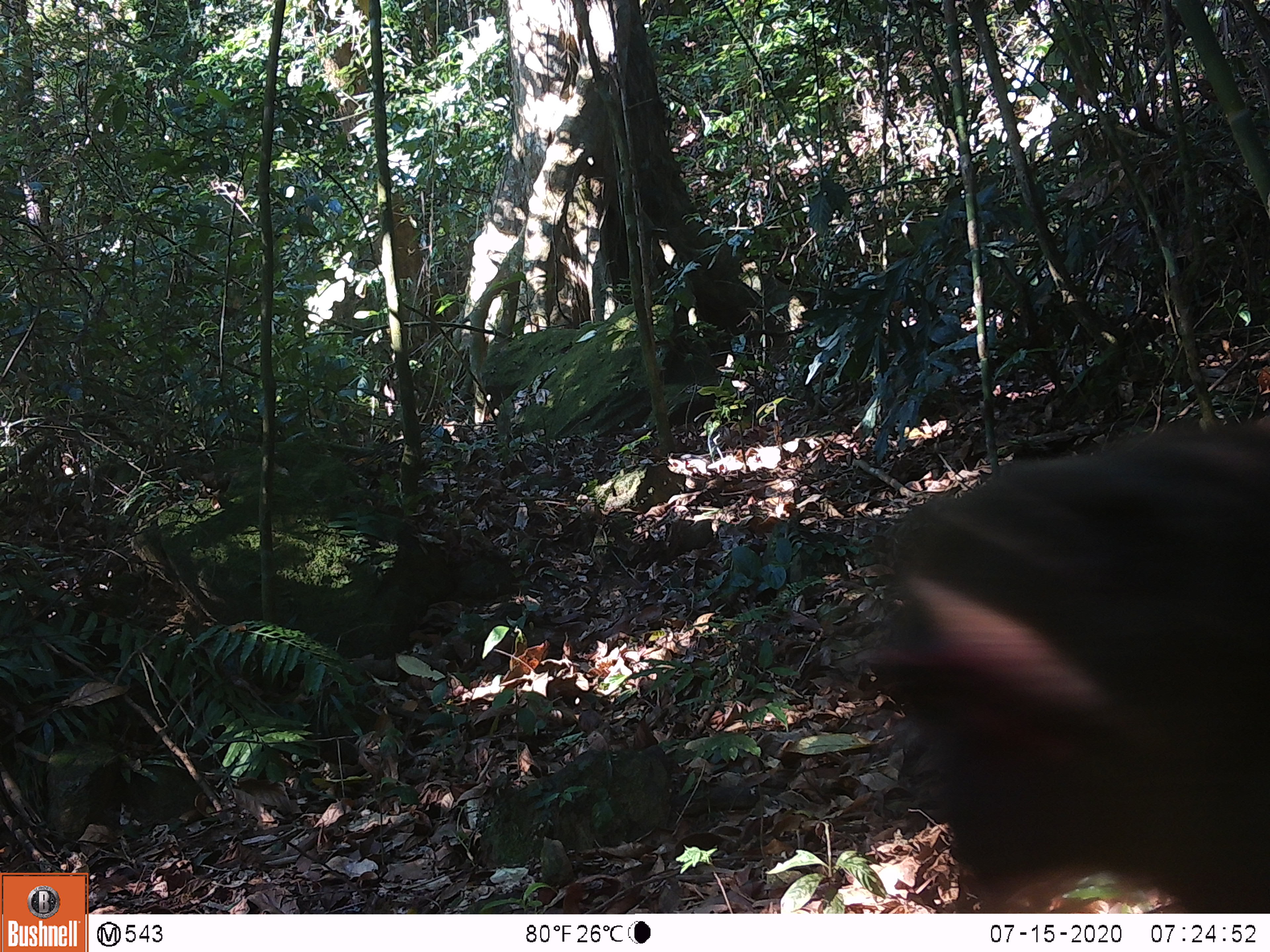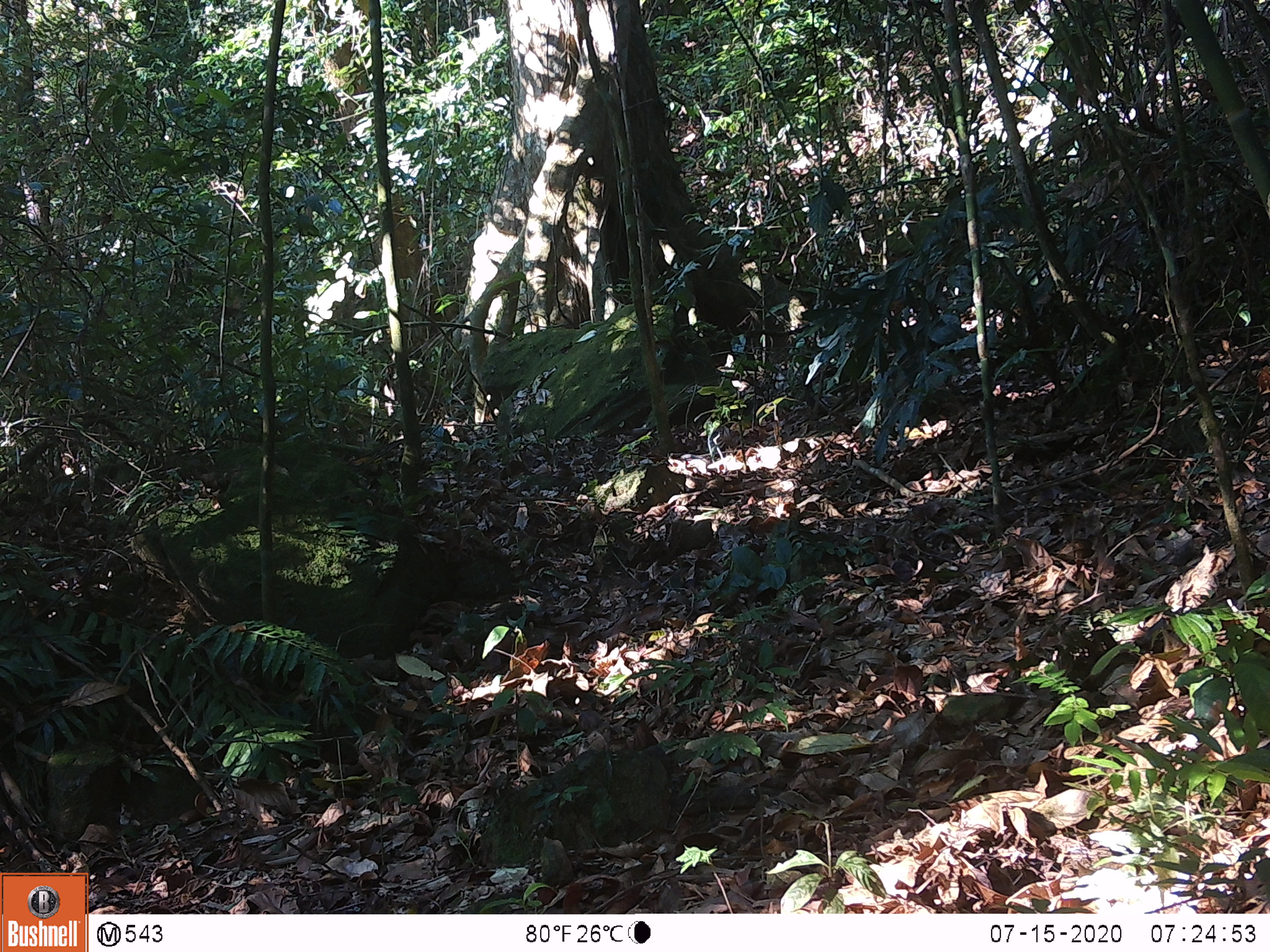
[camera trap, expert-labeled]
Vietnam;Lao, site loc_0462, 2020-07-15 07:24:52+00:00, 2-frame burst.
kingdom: Animalia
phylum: Chordata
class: Mammalia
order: Primates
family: Cercopithecidae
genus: Macaca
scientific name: Macaca arctoides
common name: stump-tailed macaque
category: stump tailed macaque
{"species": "stump tailed macaque (stump-tailed macaque) (Macaca arctoides)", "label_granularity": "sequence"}